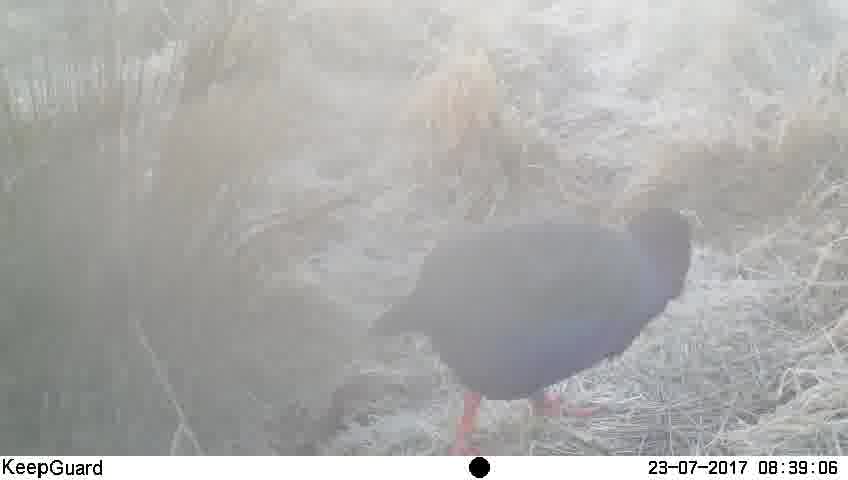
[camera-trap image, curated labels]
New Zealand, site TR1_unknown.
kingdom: Animalia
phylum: Chordata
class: Aves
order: Gruiformes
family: Rallidae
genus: Porphyrio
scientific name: Porphyrio mantelli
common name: takahe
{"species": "takahe (Porphyrio mantelli)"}